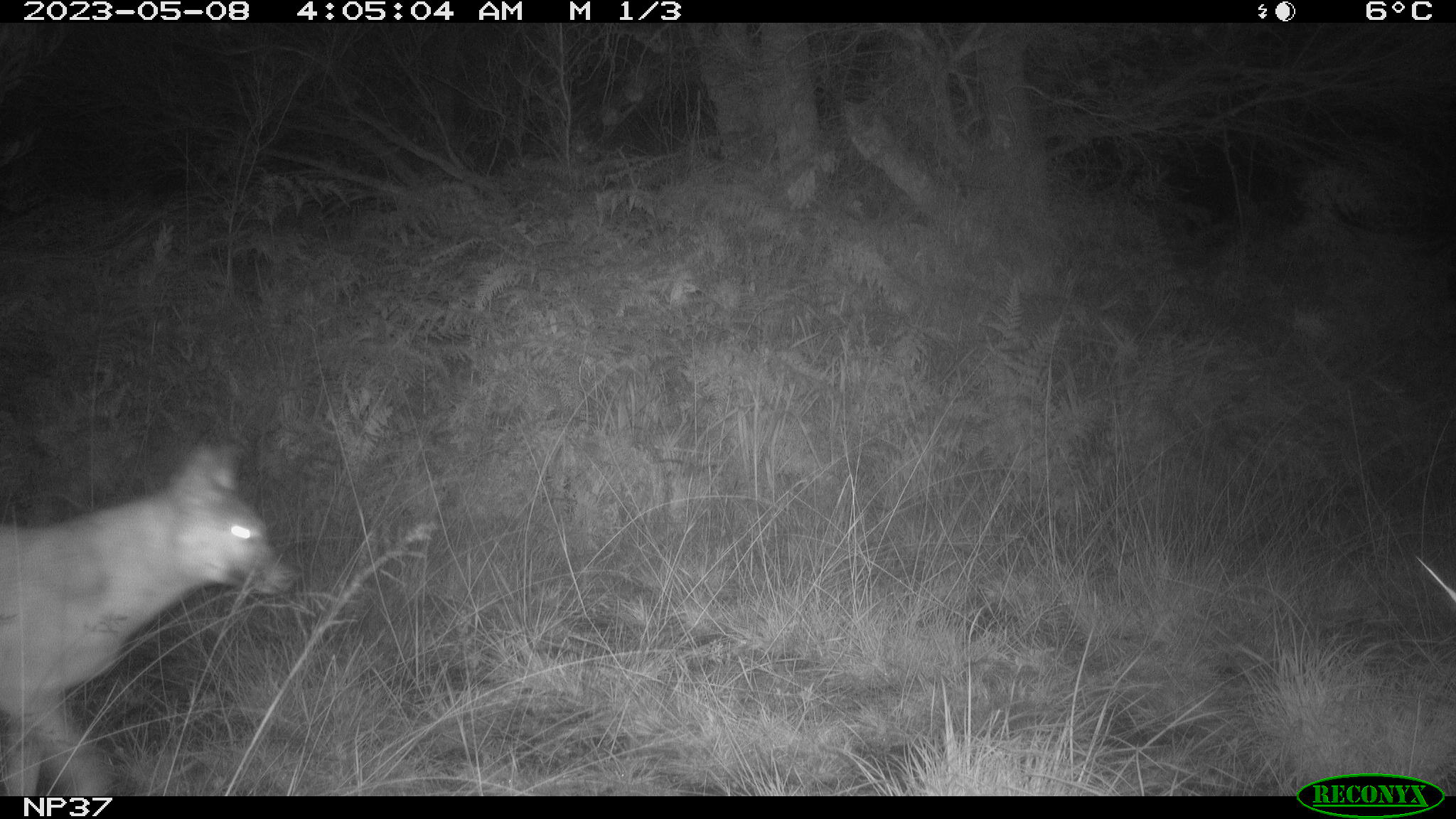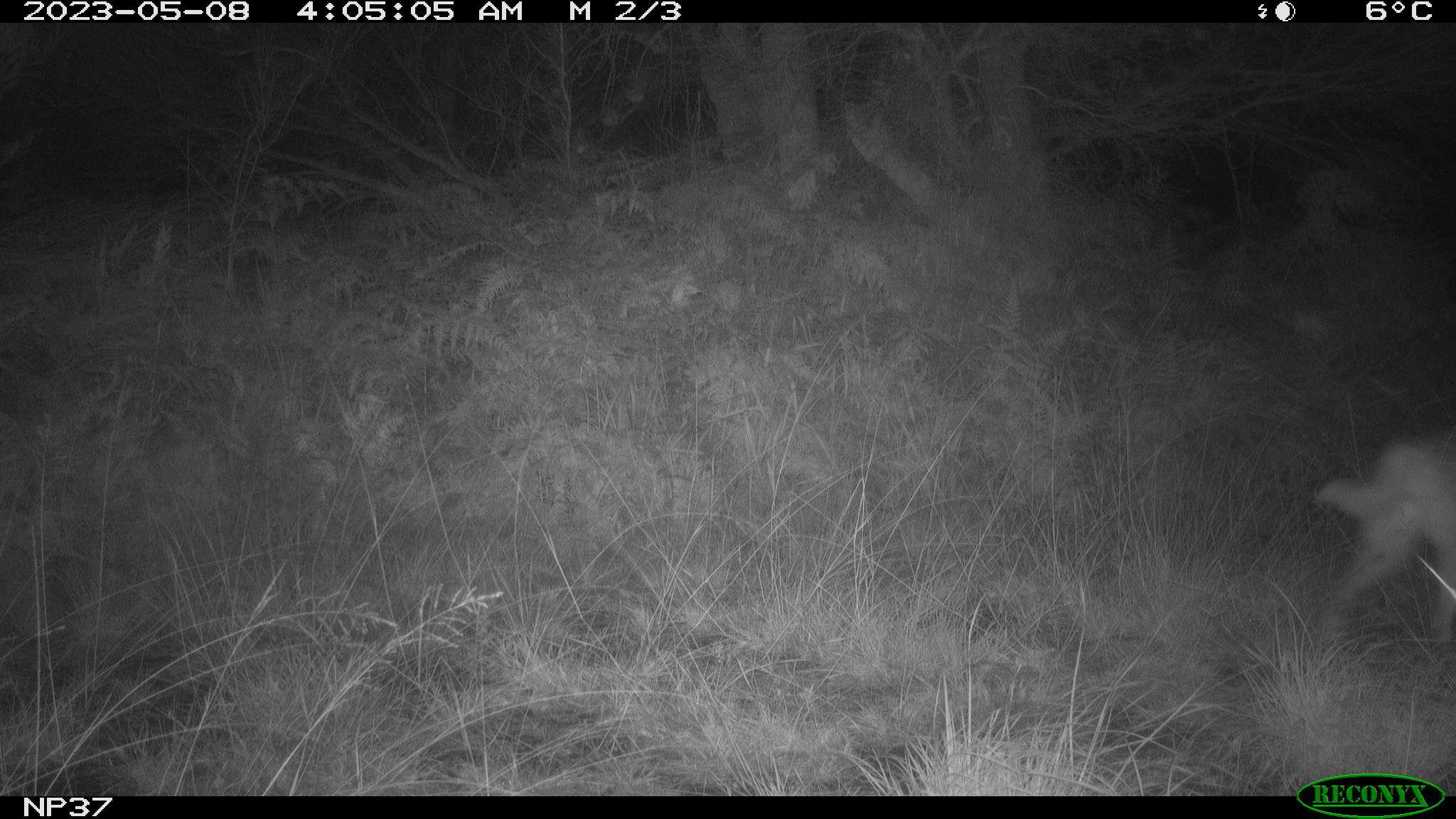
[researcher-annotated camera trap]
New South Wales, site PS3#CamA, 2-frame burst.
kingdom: Animalia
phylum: Chordata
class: Mammalia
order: Carnivora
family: Canidae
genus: Canis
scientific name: Canis familiaris dingo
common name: dingo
Dingo (Canis familiaris dingo).